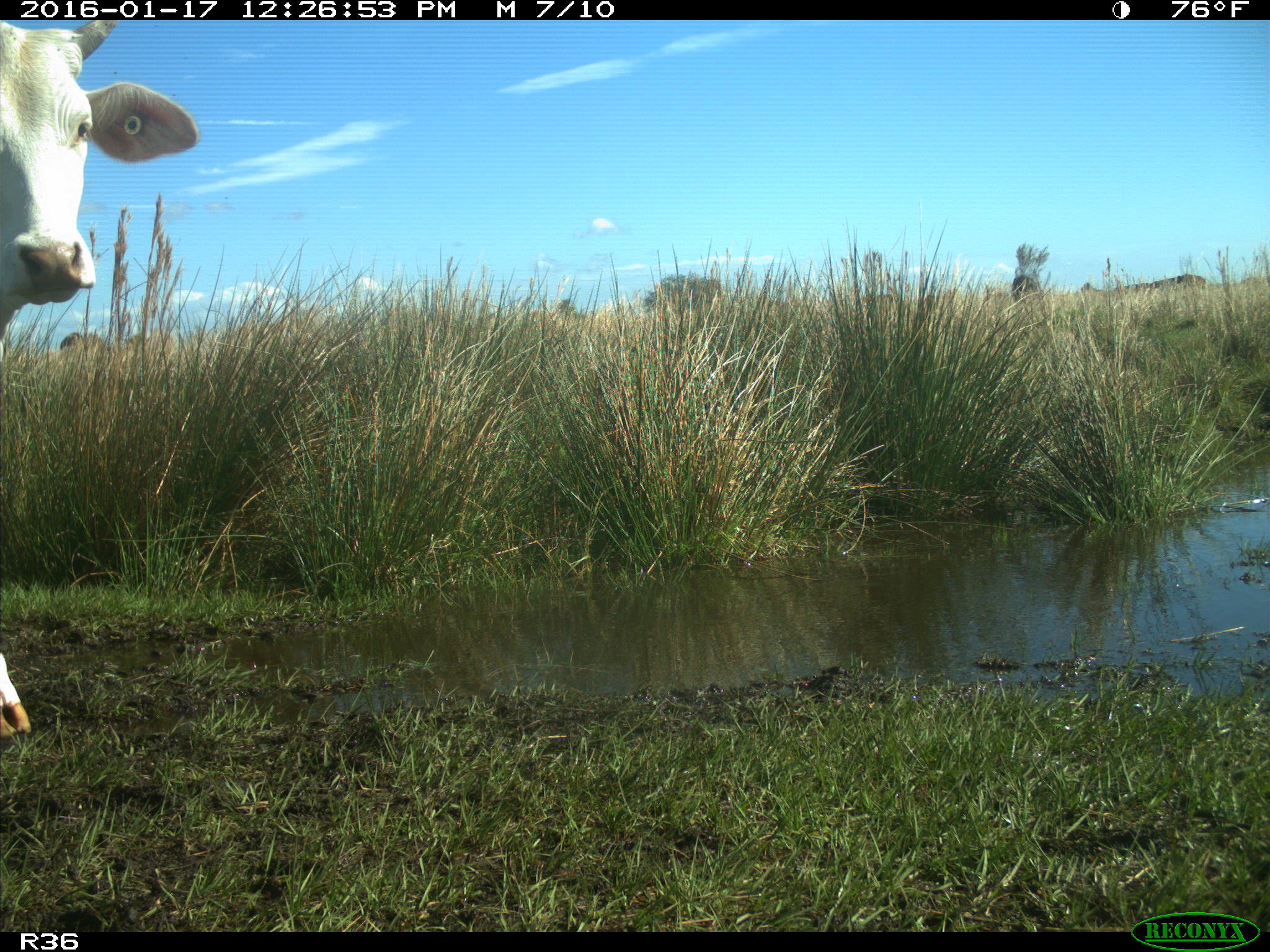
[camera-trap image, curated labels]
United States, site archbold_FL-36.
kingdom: Animalia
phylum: Chordata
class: Mammalia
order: Artiodactyla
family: Bovidae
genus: Bos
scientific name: Bos taurus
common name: domestic cow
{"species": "Bos taurus (domestic cow)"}